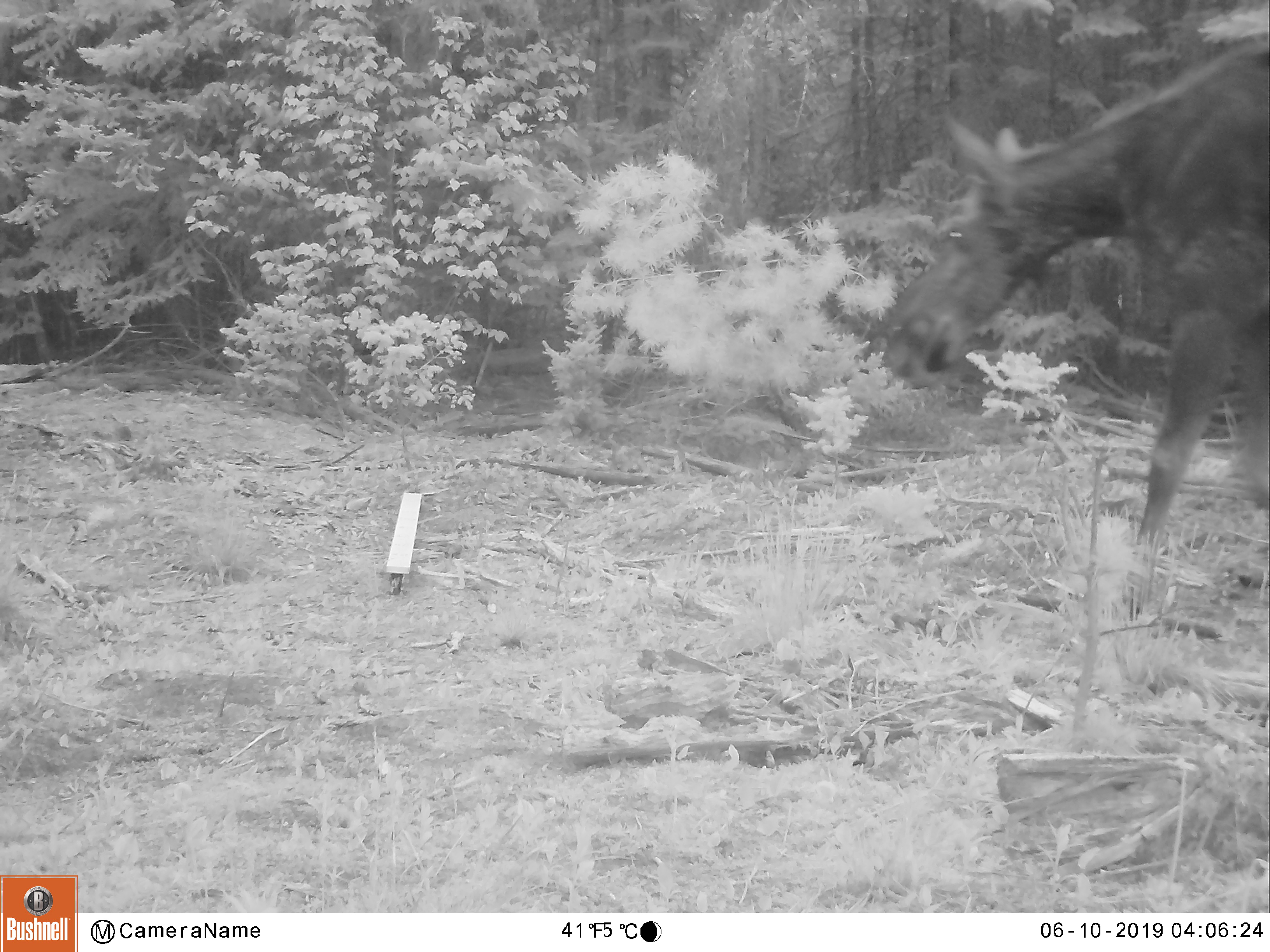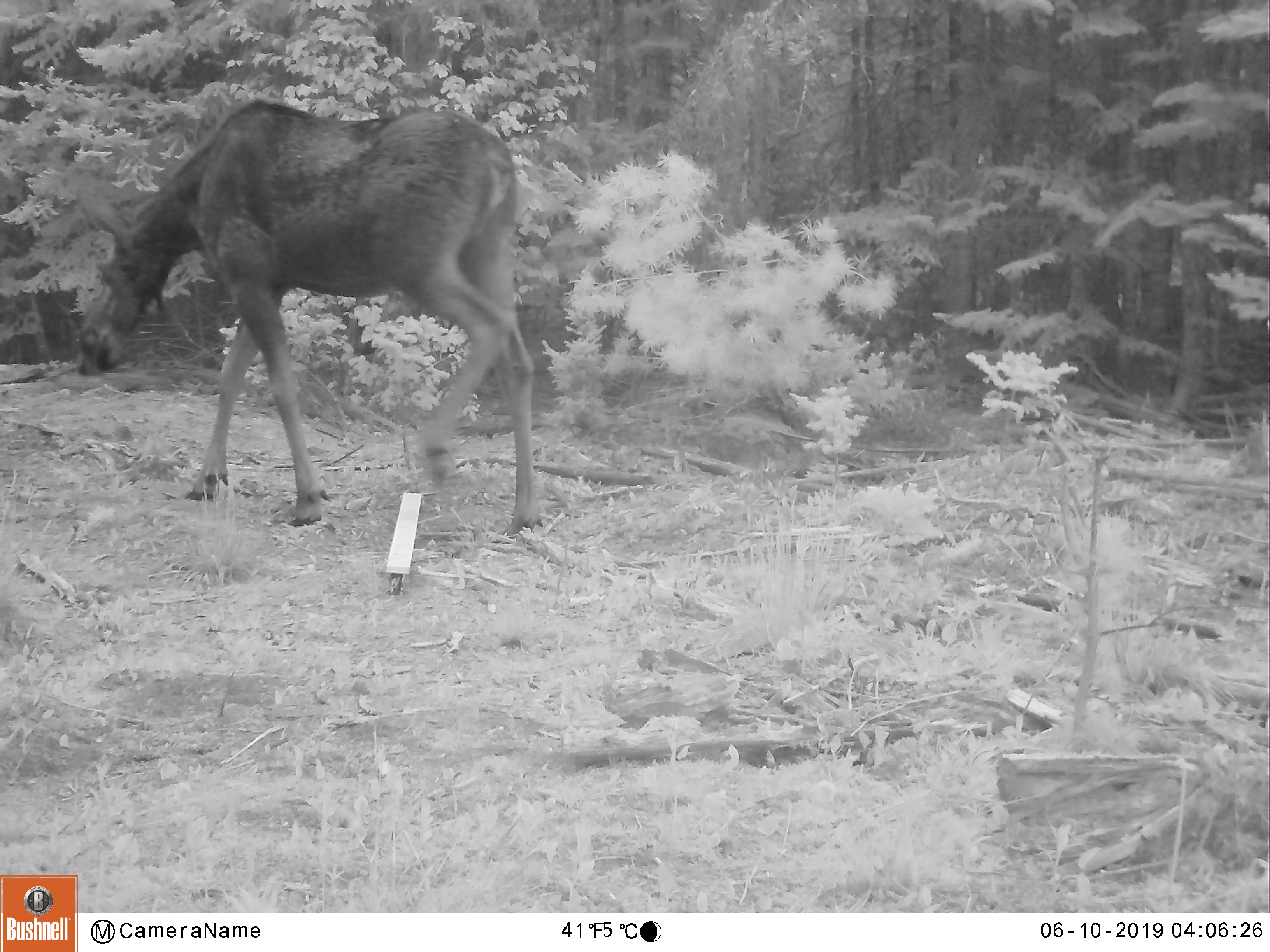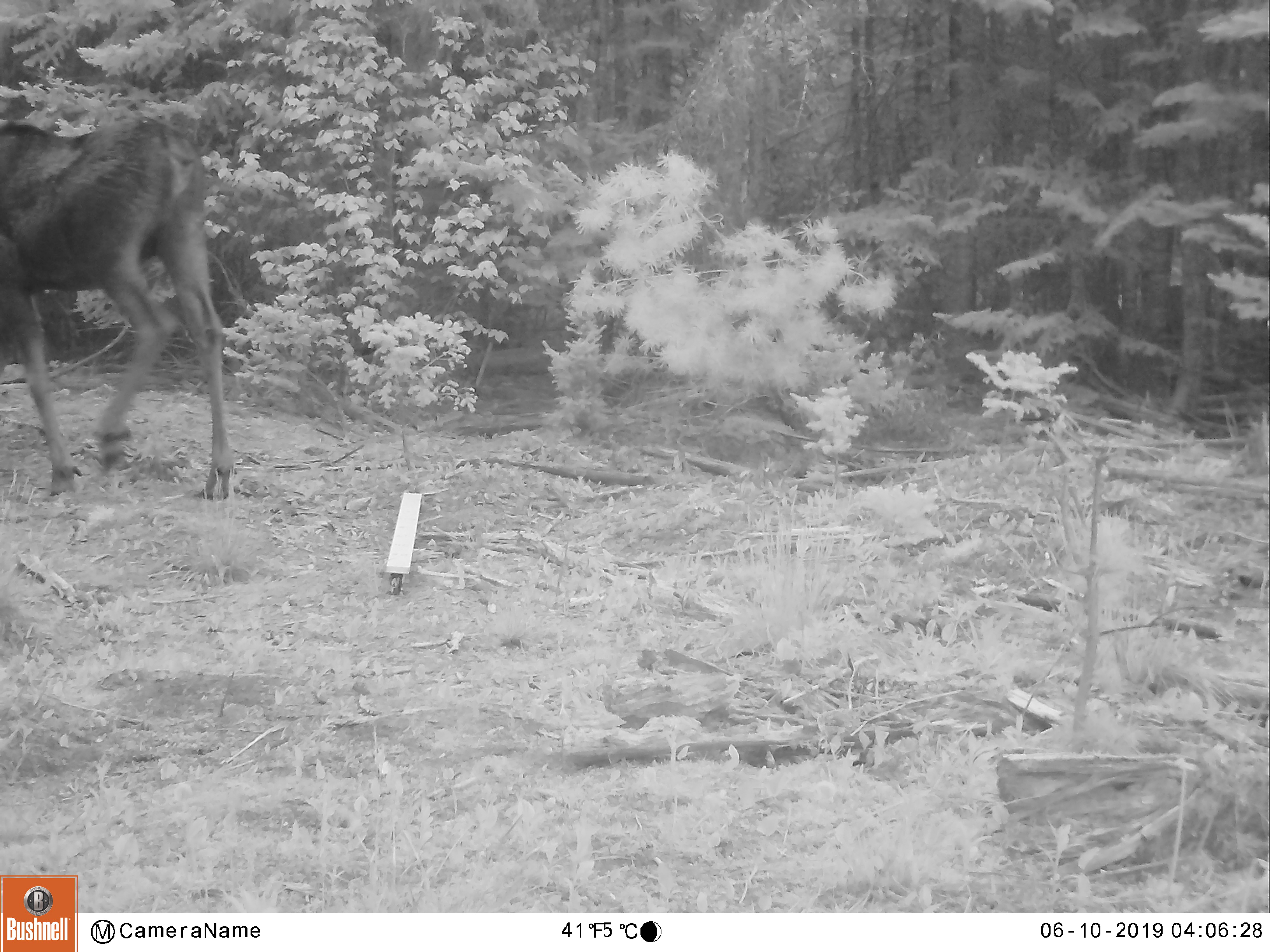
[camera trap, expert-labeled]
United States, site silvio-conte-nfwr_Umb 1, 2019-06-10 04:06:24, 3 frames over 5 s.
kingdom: Animalia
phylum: Chordata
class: Mammalia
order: Artiodactyla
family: Cervidae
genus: Alces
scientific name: Alces alces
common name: moose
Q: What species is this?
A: Moose (Alces alces).